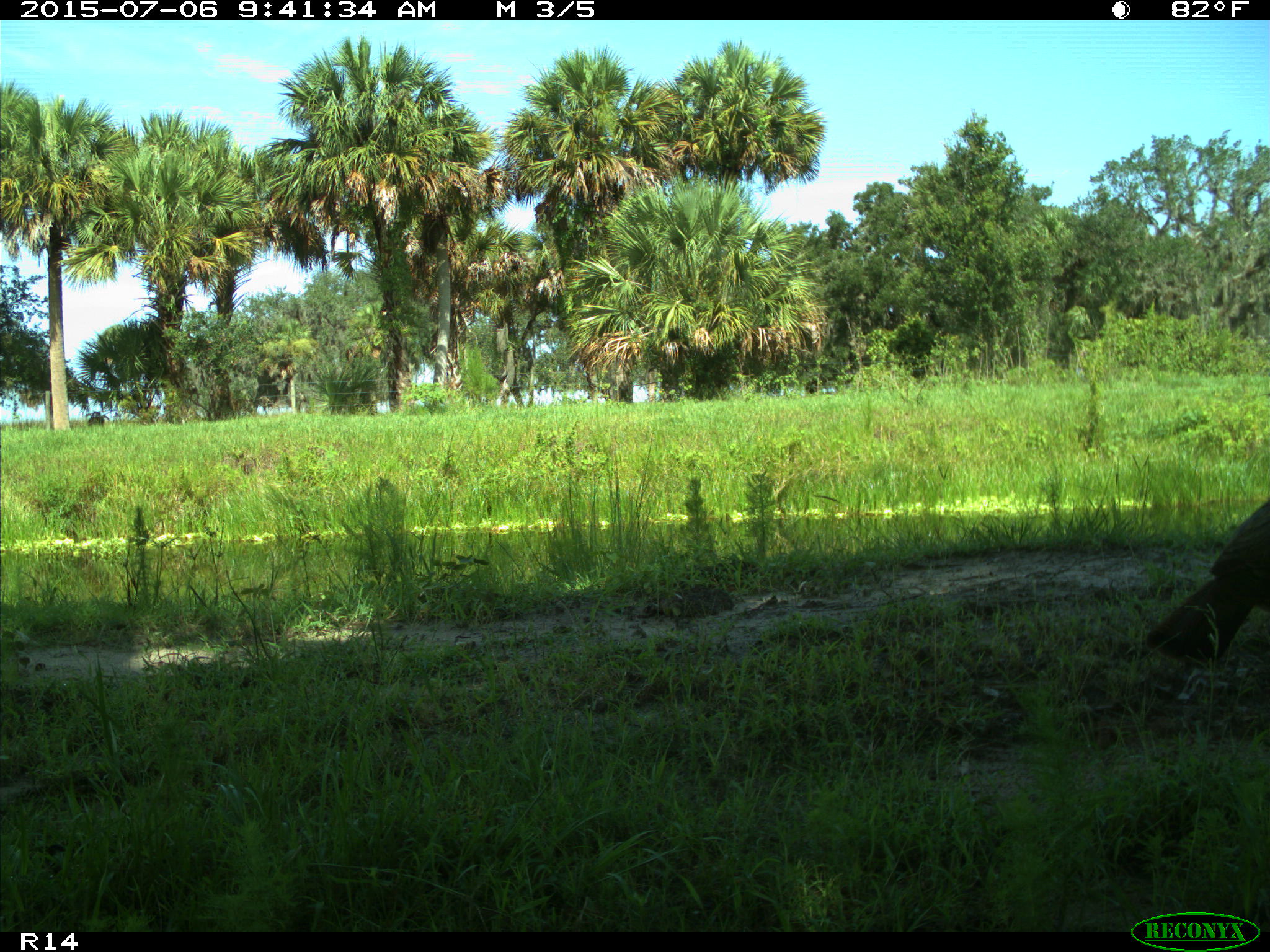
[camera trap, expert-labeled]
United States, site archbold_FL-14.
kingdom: Animalia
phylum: Chordata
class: Aves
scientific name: Aves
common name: birds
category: unidentified bird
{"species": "unidentified bird (birds) (Aves)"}